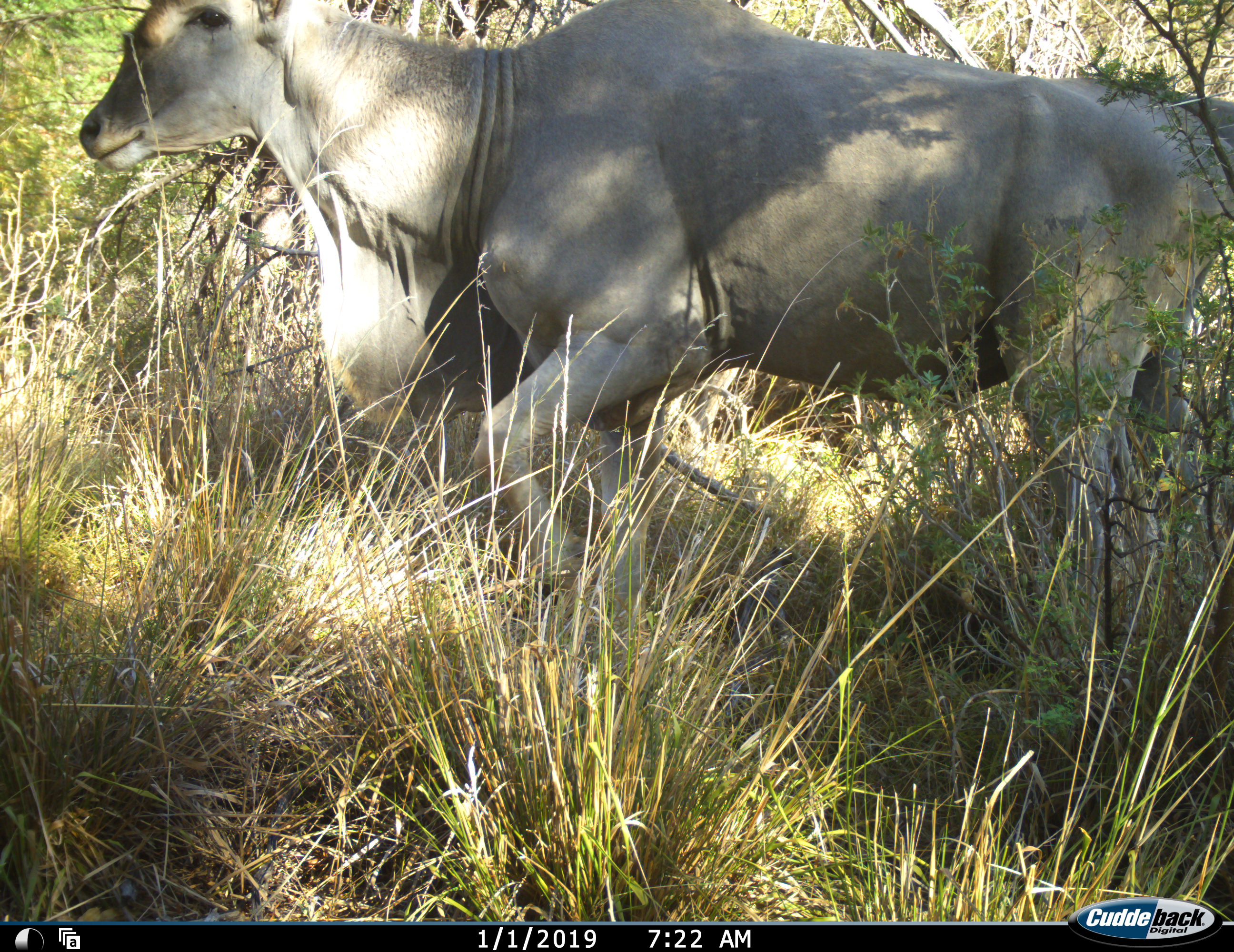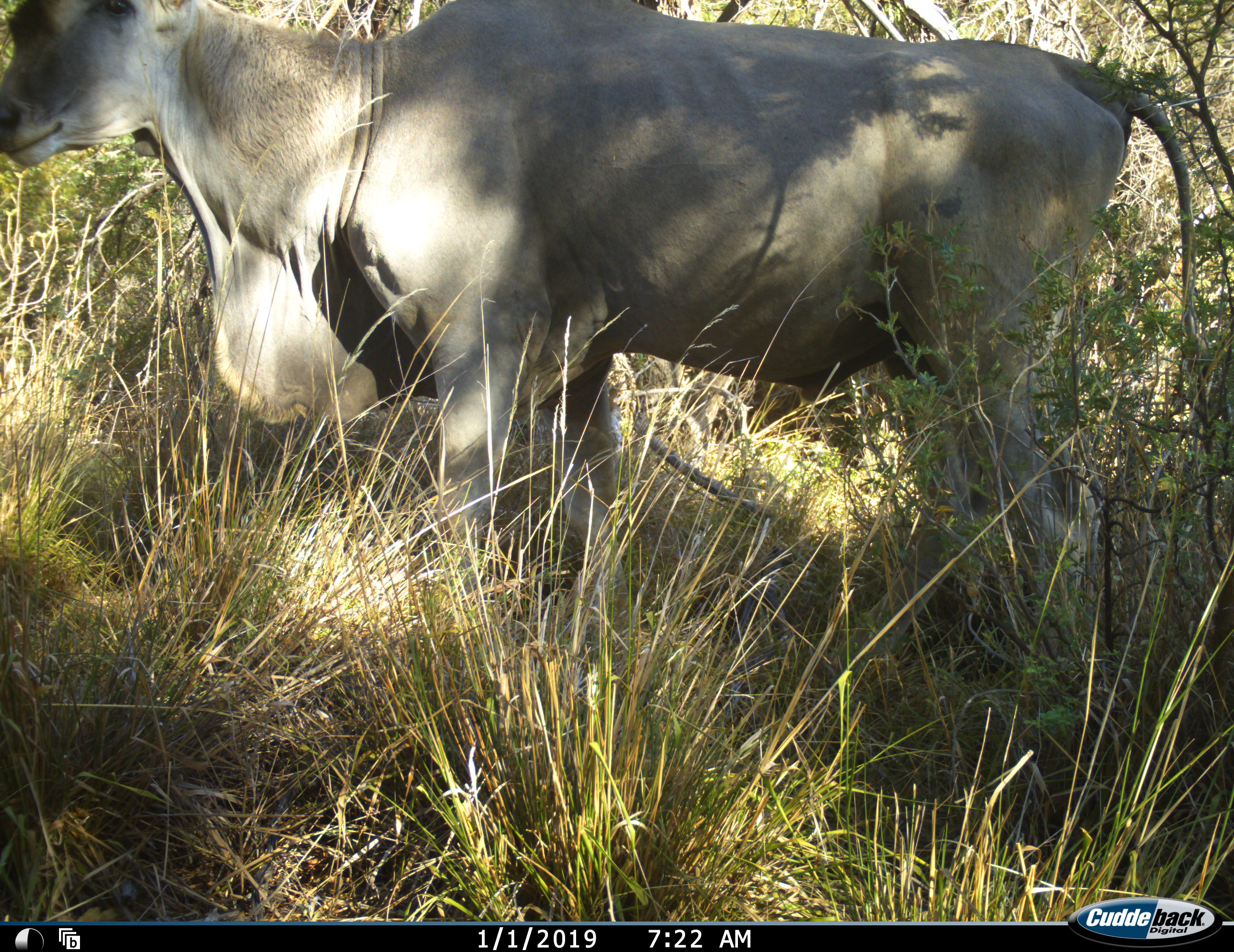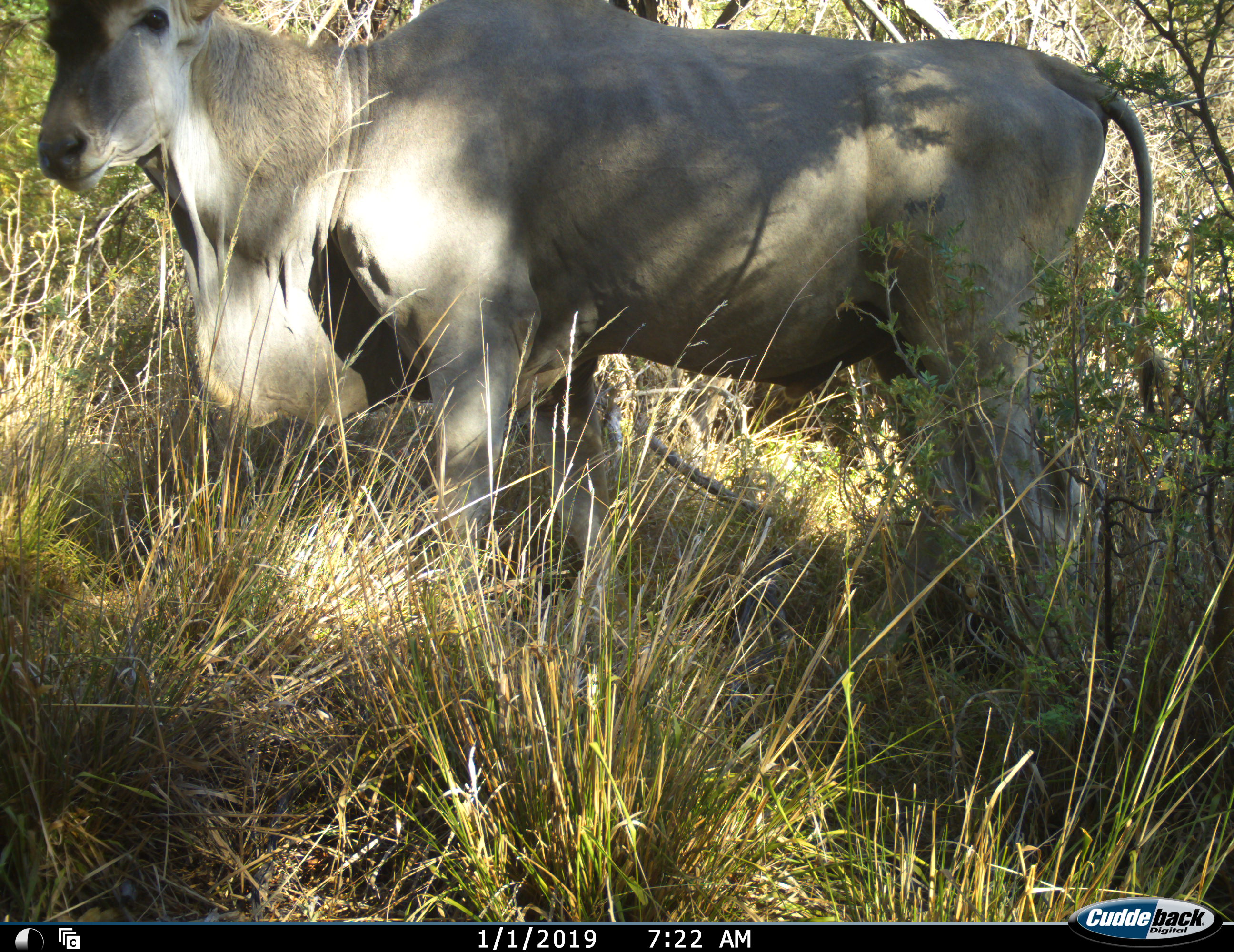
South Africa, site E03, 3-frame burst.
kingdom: Animalia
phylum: Chordata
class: Mammalia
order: Artiodactyla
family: Bovidae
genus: Tragelaphus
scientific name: Tragelaphus oryx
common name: eland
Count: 1.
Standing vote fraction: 30%.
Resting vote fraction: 0%.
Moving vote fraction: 70%.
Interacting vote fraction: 0%.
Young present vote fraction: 0%.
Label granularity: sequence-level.